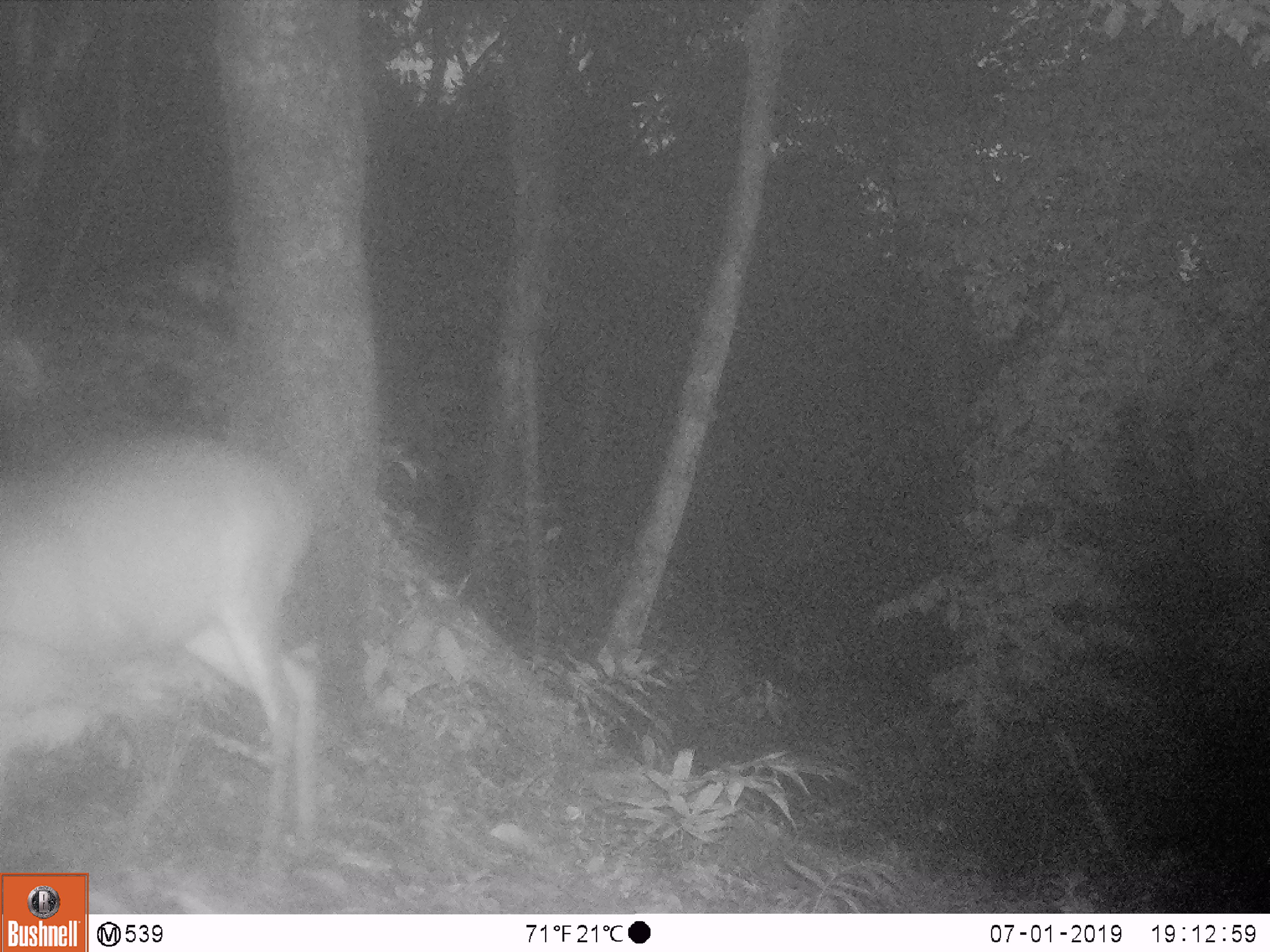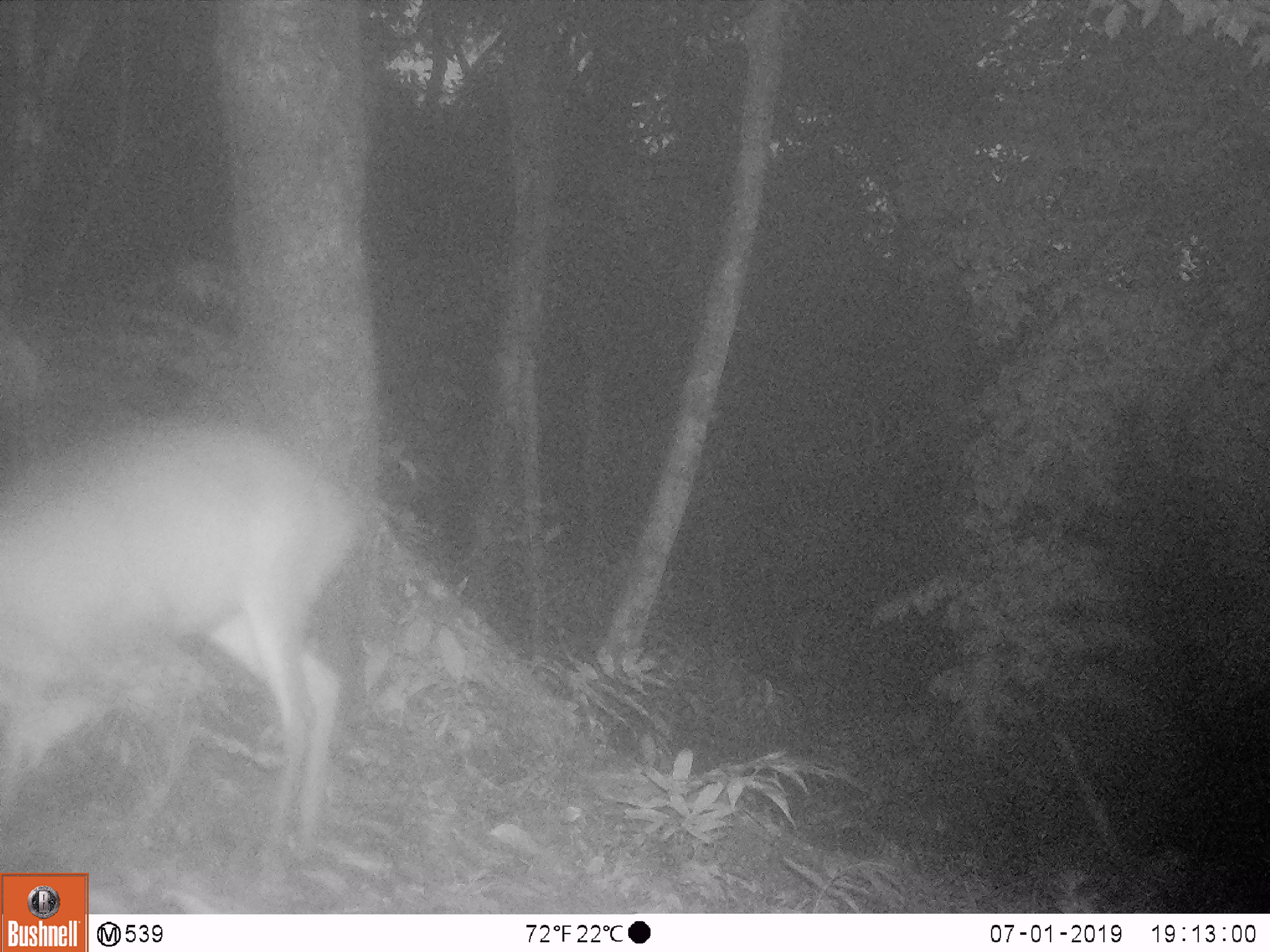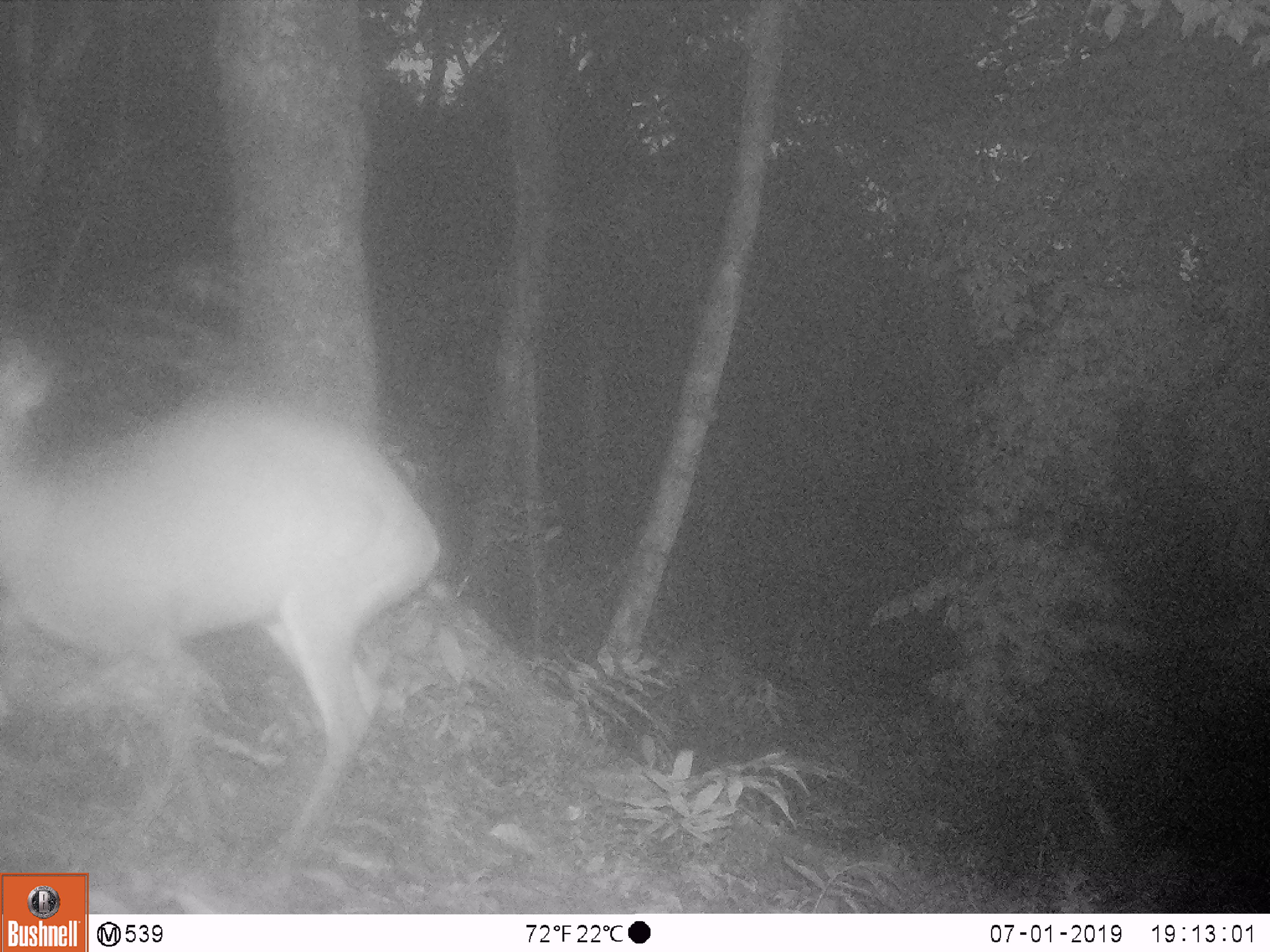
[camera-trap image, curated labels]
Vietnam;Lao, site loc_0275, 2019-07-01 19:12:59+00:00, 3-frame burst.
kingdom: Animalia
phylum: Chordata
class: Mammalia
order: Artiodactyla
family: Cervidae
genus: Muntiacus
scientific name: Muntiacus rooseveltorum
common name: roosevelt's muntjac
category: roosevelts muntjac group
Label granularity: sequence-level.